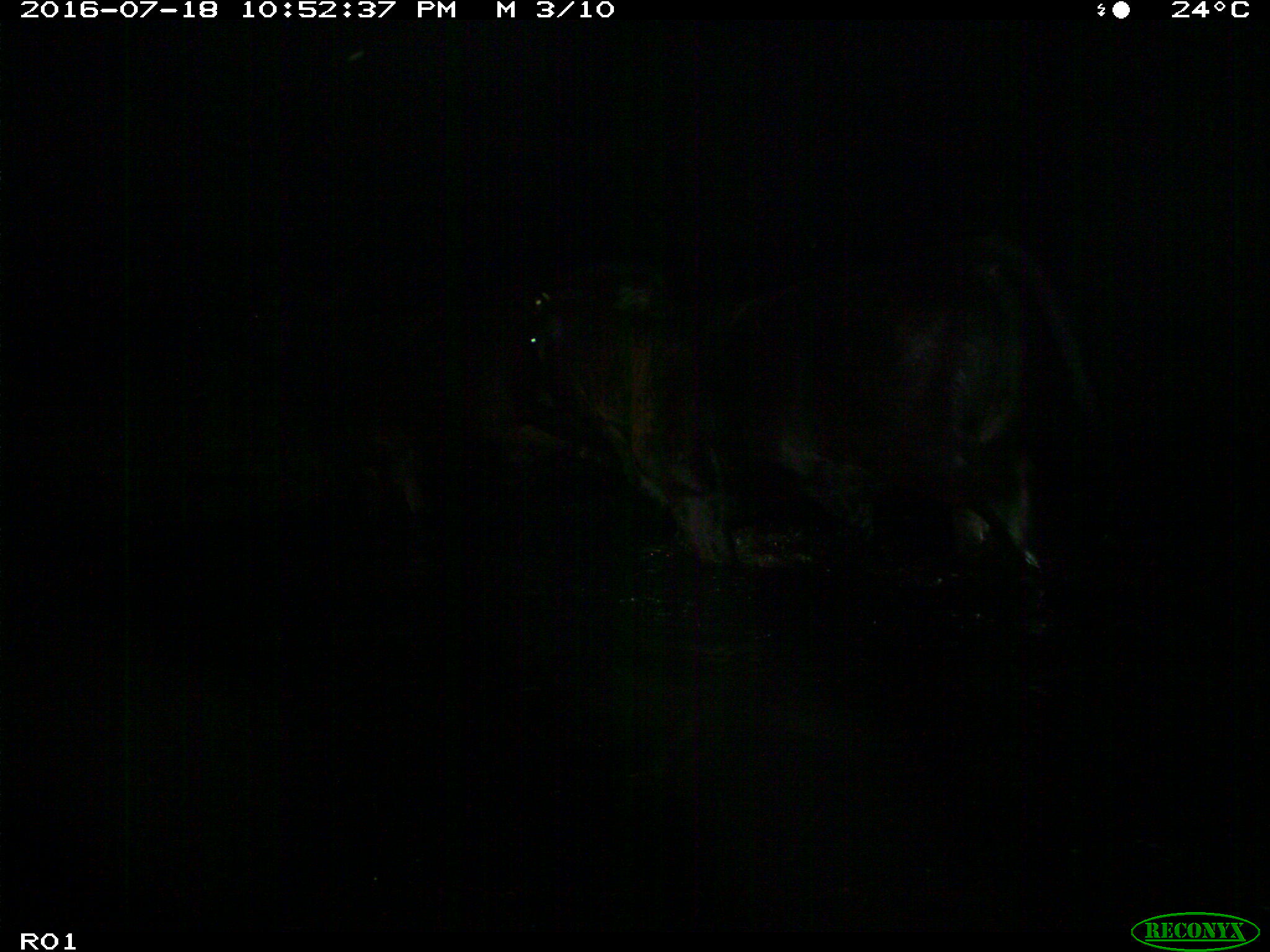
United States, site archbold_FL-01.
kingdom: Animalia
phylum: Chordata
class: Mammalia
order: Artiodactyla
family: Bovidae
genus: Bos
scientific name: Bos taurus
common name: domestic cow